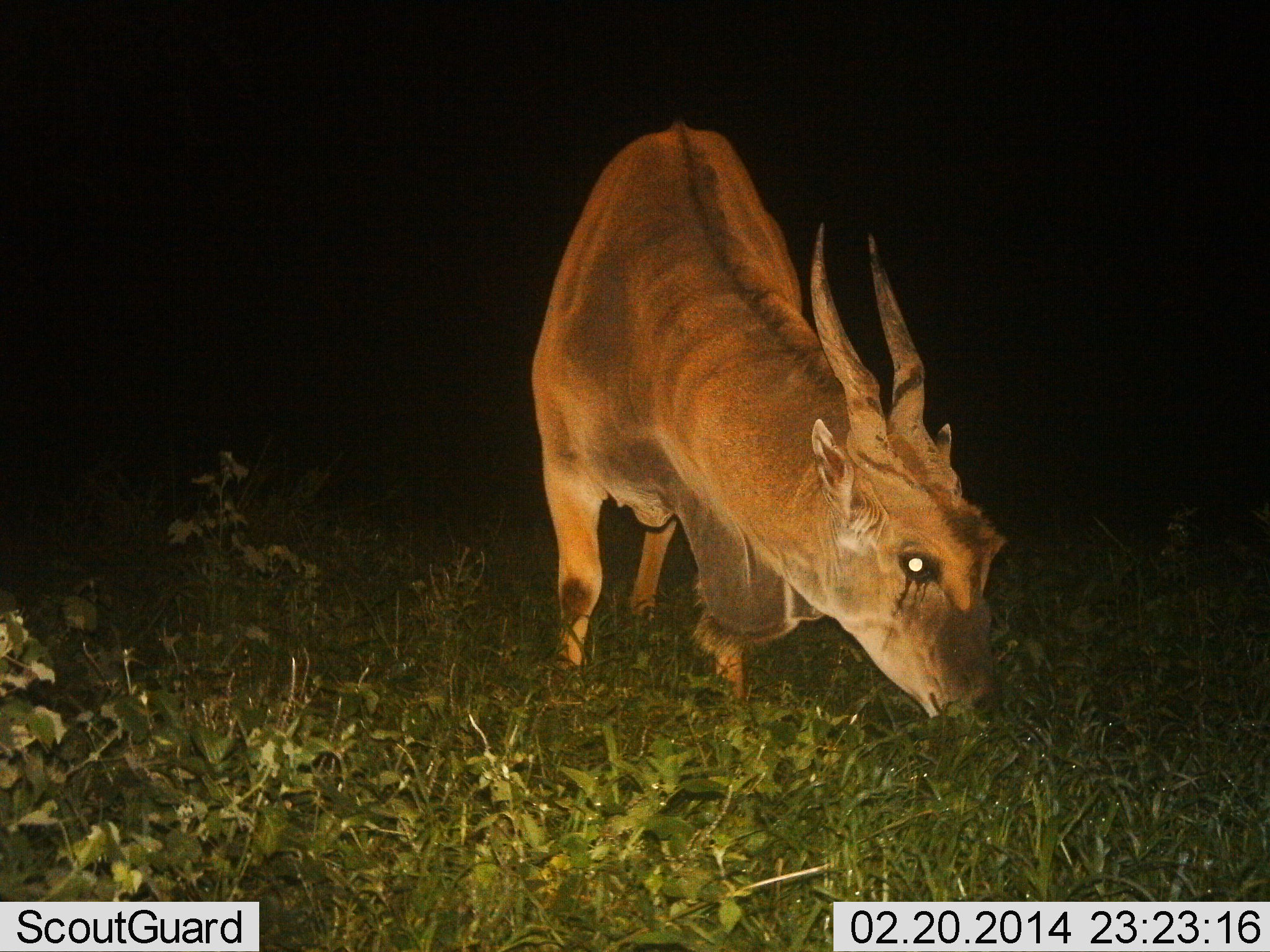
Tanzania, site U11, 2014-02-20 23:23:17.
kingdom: Animalia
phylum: Chordata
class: Mammalia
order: Artiodactyla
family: Bovidae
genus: Tragelaphus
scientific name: Tragelaphus oryx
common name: eland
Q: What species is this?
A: Eland (Tragelaphus oryx).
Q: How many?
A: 1.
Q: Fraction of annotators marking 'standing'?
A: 30%.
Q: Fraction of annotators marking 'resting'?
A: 0%.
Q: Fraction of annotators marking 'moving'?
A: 0%.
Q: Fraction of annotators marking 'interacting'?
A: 0%.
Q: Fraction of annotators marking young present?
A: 0%.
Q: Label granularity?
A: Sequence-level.